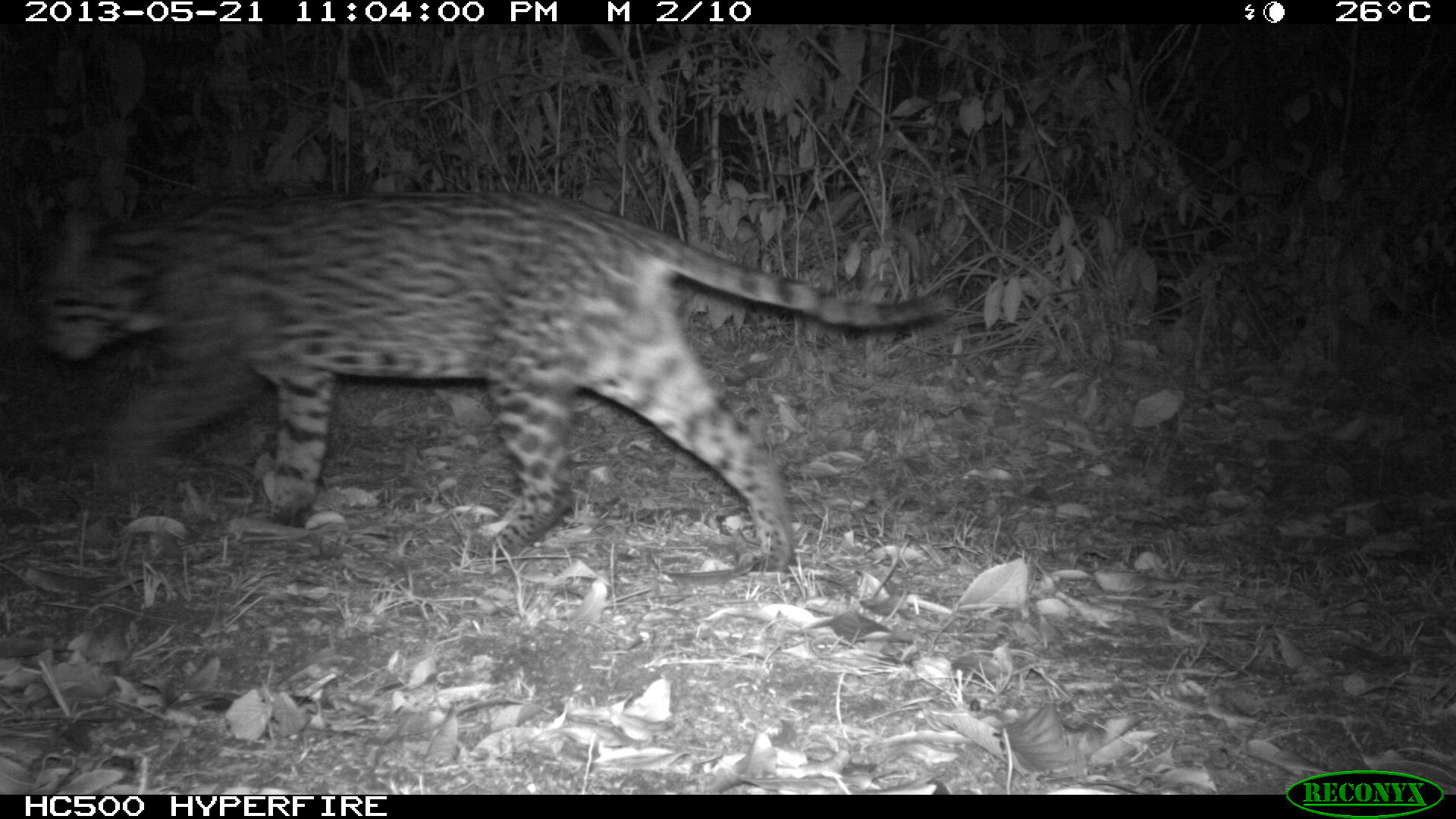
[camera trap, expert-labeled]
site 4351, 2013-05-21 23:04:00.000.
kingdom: Animalia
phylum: Chordata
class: Mammalia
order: Carnivora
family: Felidae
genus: Leopardus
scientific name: Leopardus pardalis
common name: ocelot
Leopardus pardalis (ocelot), count 1, sex male.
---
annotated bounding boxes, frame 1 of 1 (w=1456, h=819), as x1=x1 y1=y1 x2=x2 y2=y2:
leopardus pardalis: x1=41 y1=182 x2=959 y2=575